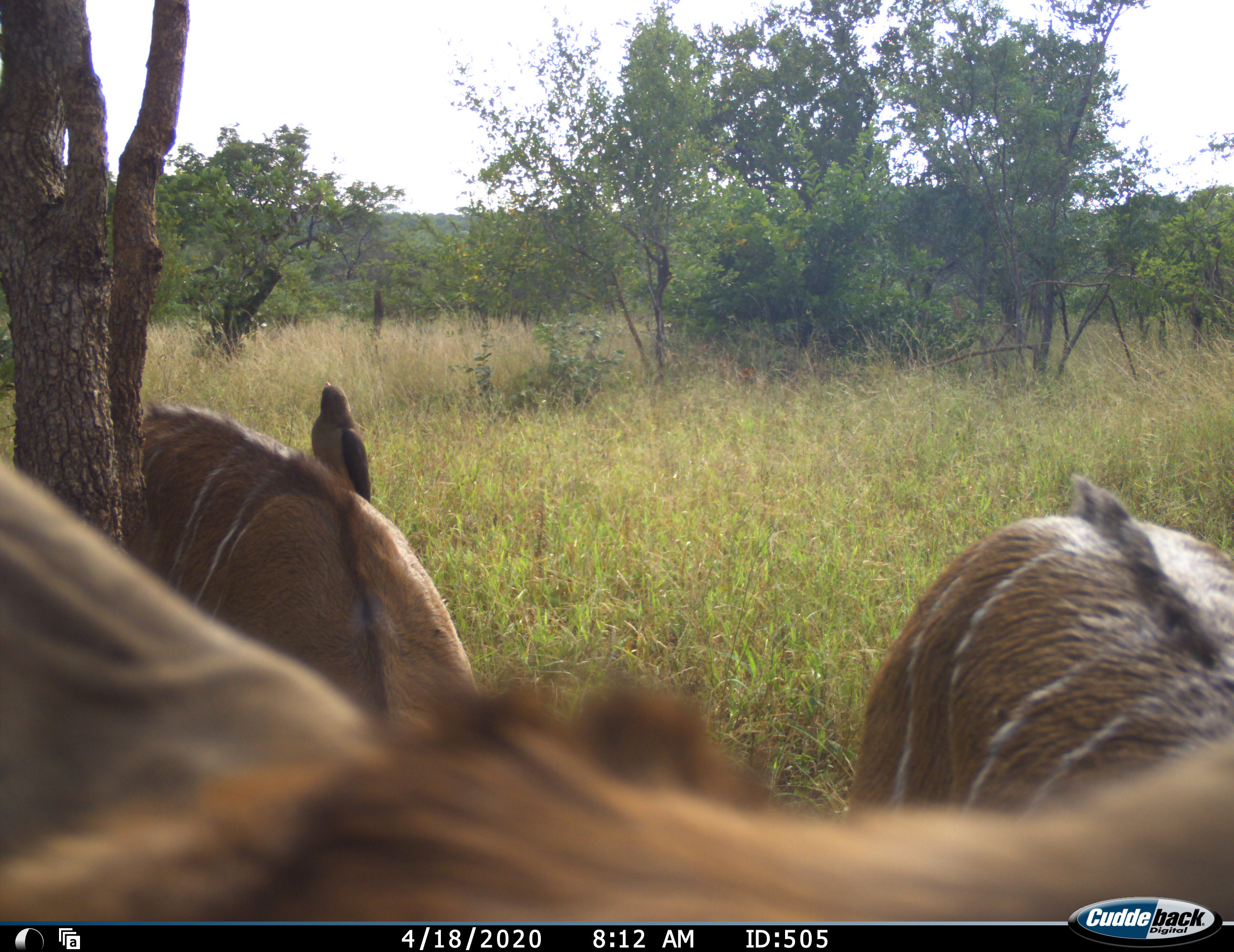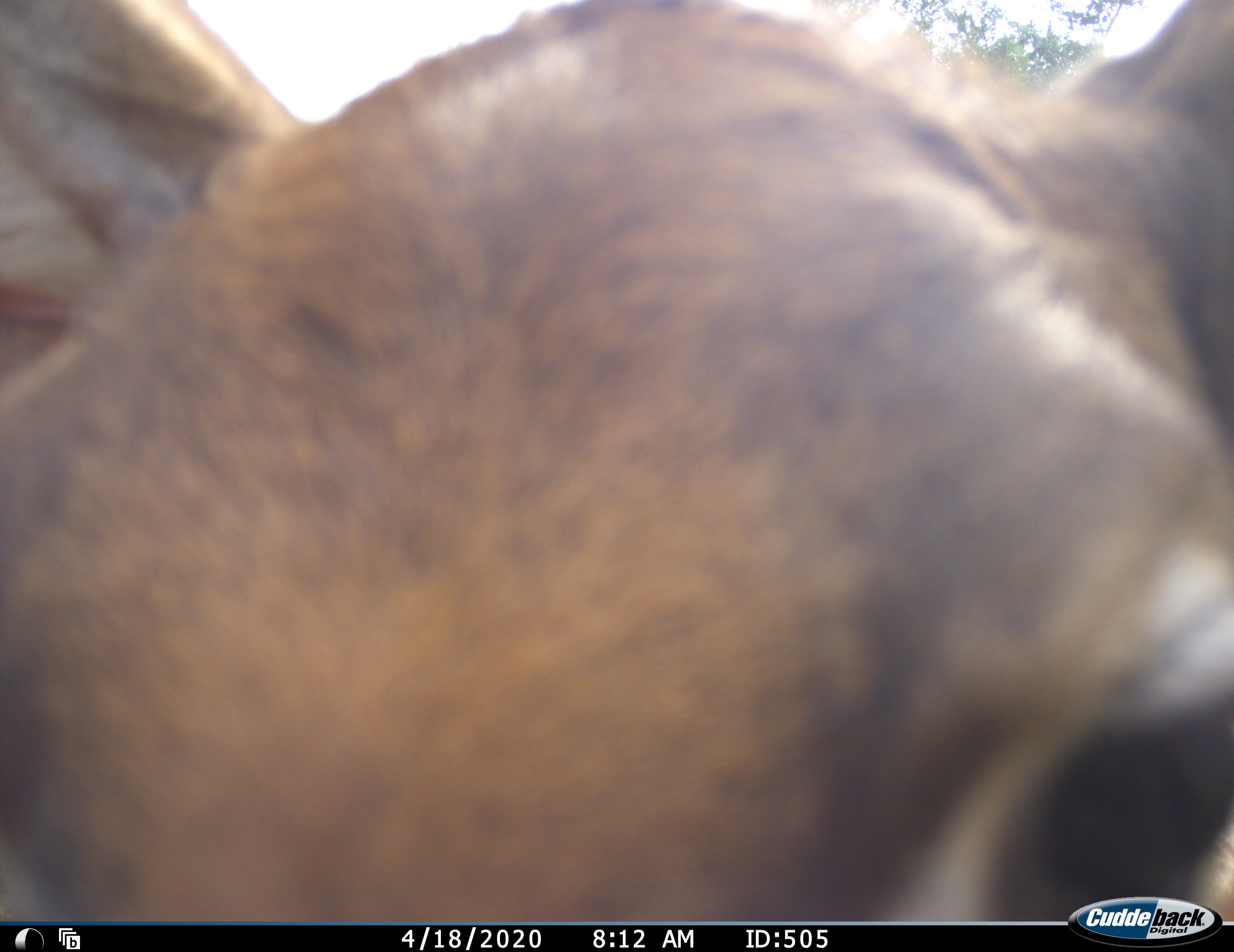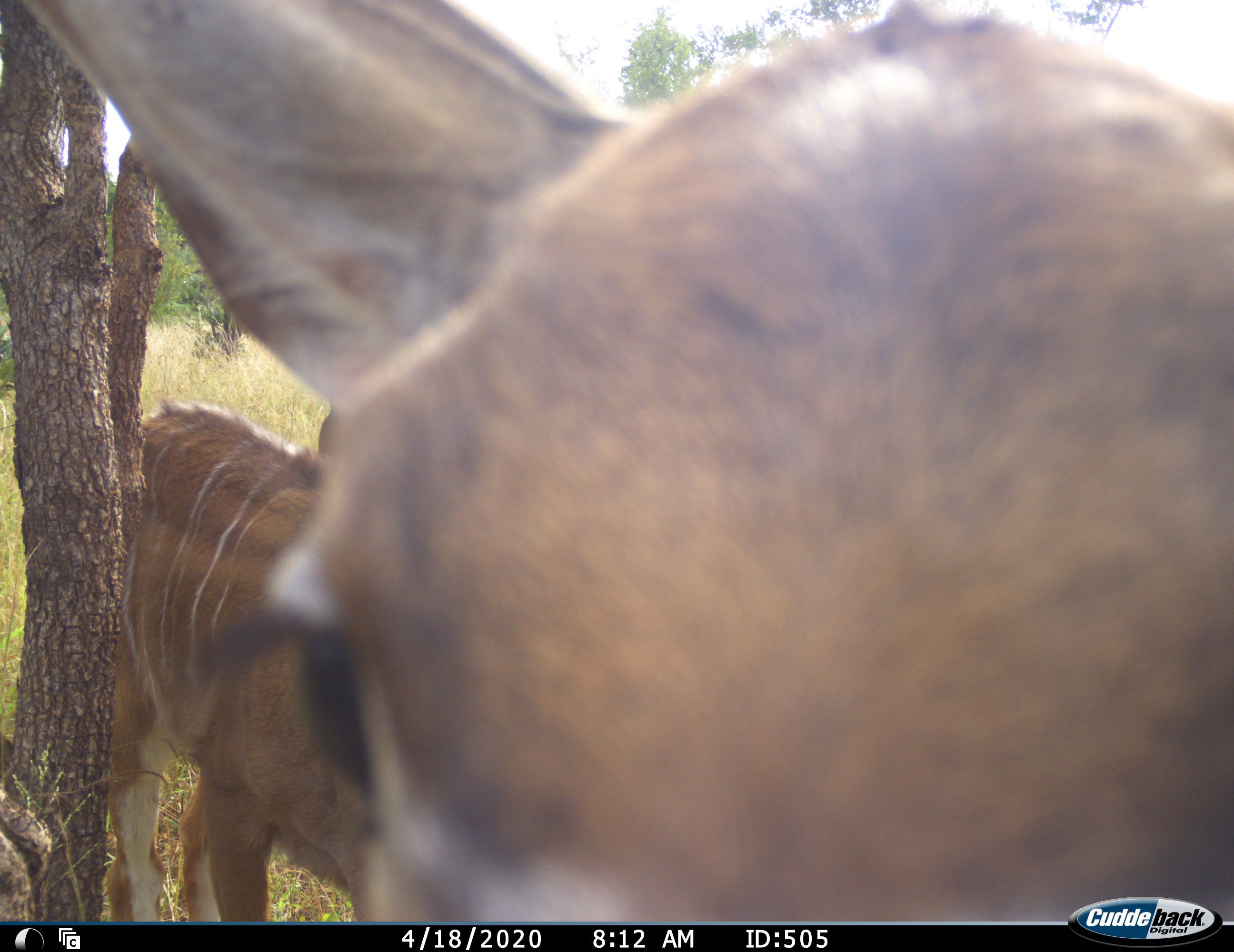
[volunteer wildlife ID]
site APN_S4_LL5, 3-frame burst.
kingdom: Animalia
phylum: Chordata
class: Mammalia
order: Artiodactyla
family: Bovidae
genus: Tragelaphus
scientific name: Tragelaphus angasii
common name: nyala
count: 3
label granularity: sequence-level